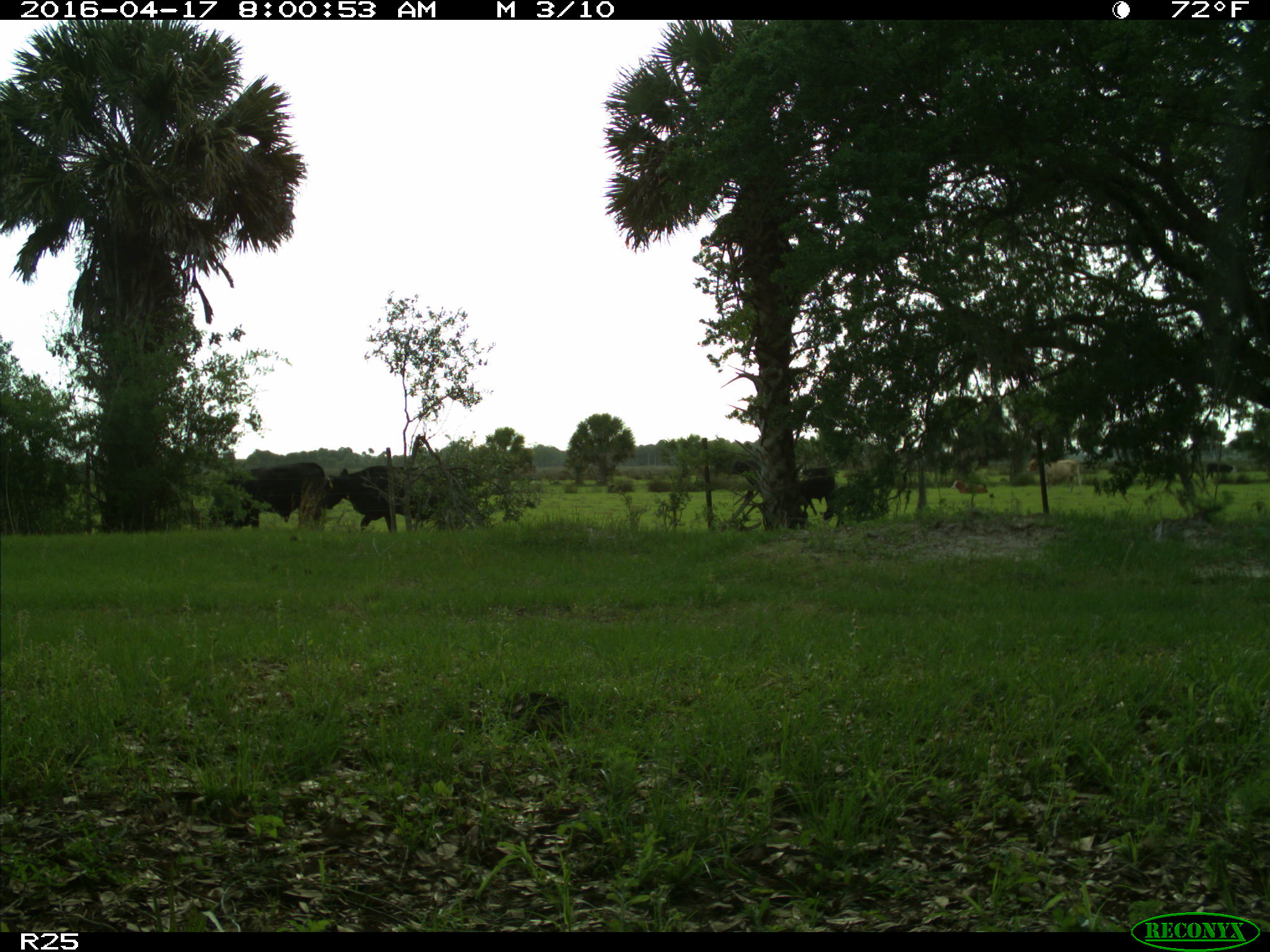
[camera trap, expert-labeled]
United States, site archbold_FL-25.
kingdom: Animalia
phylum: Chordata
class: Mammalia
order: Artiodactyla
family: Bovidae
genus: Bos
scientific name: Bos taurus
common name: domestic cow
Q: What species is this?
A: Bos taurus (domestic cow).